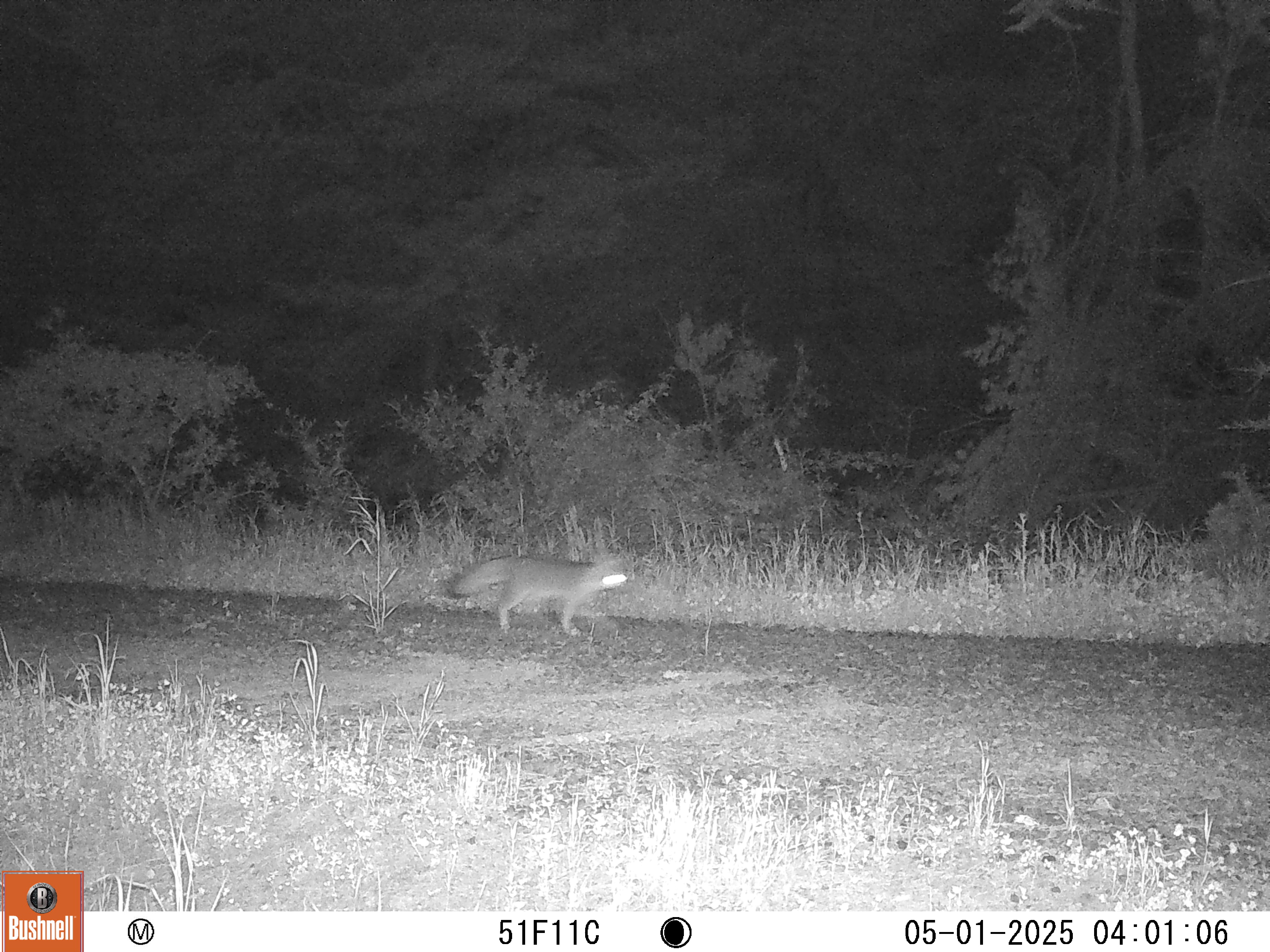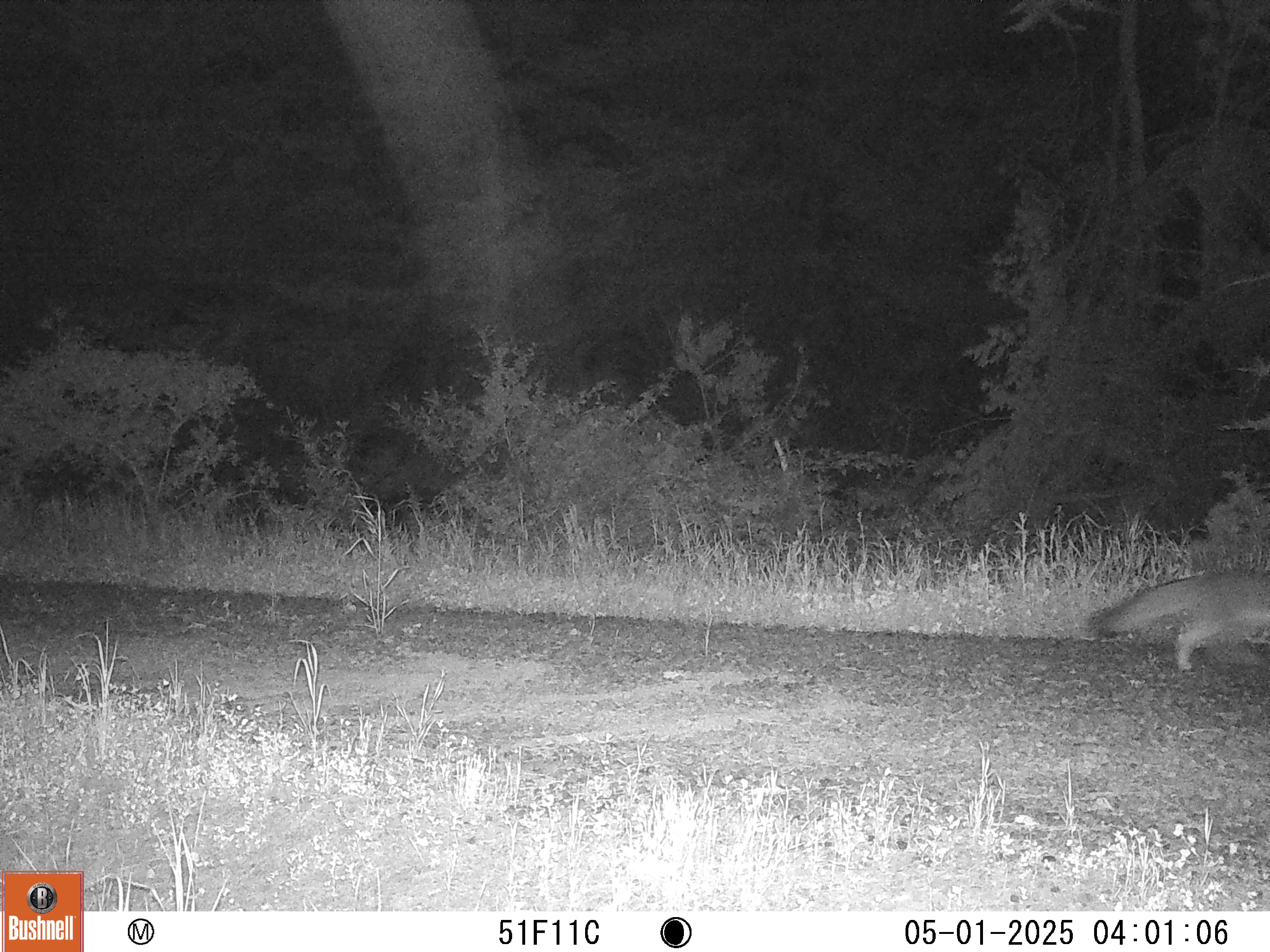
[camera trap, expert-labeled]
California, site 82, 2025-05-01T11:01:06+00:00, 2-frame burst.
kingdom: Animalia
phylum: Chordata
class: Mammalia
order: Carnivora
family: Canidae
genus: Urocyon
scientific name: Urocyon cinereoargenteus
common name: gray fox